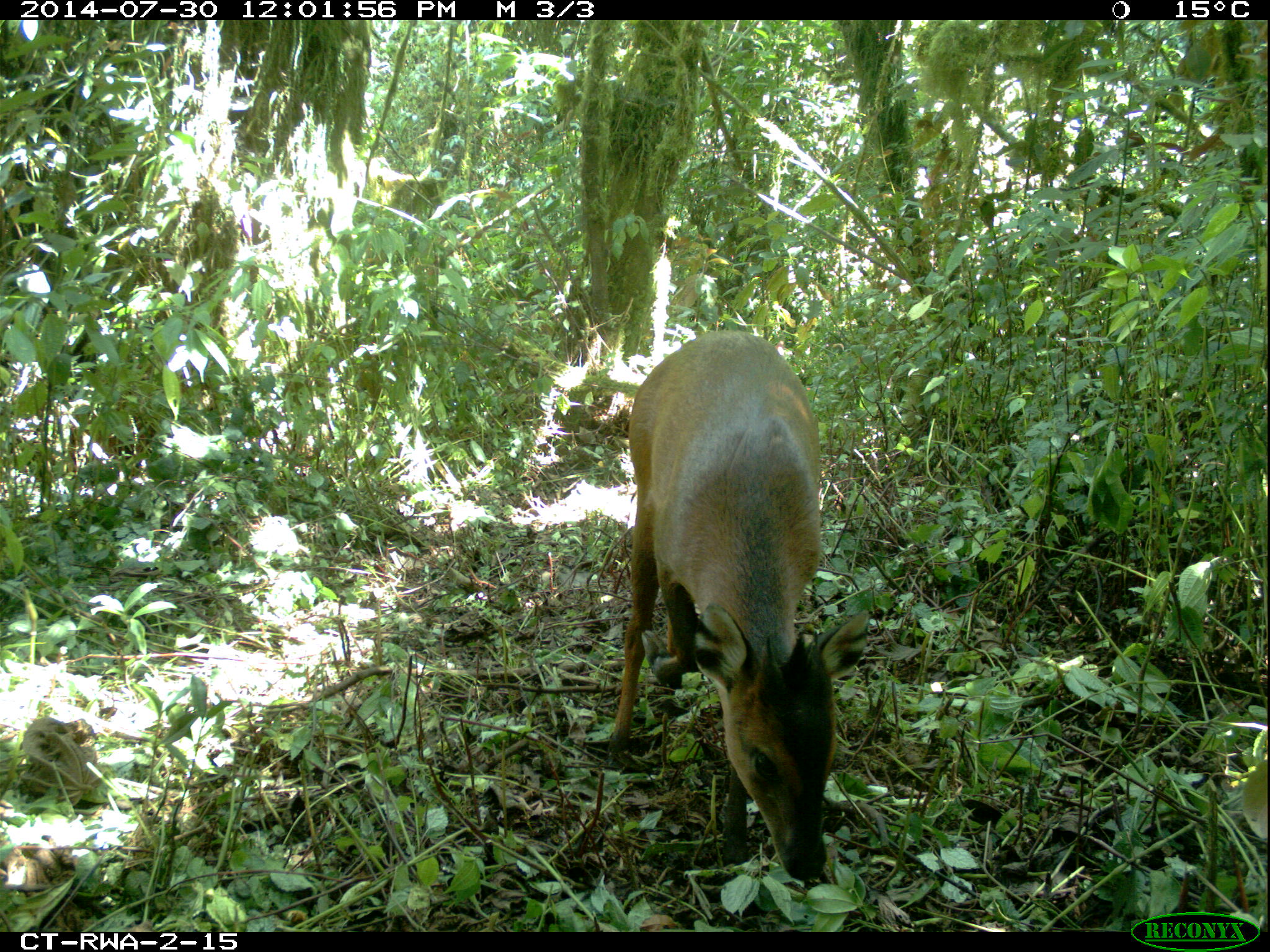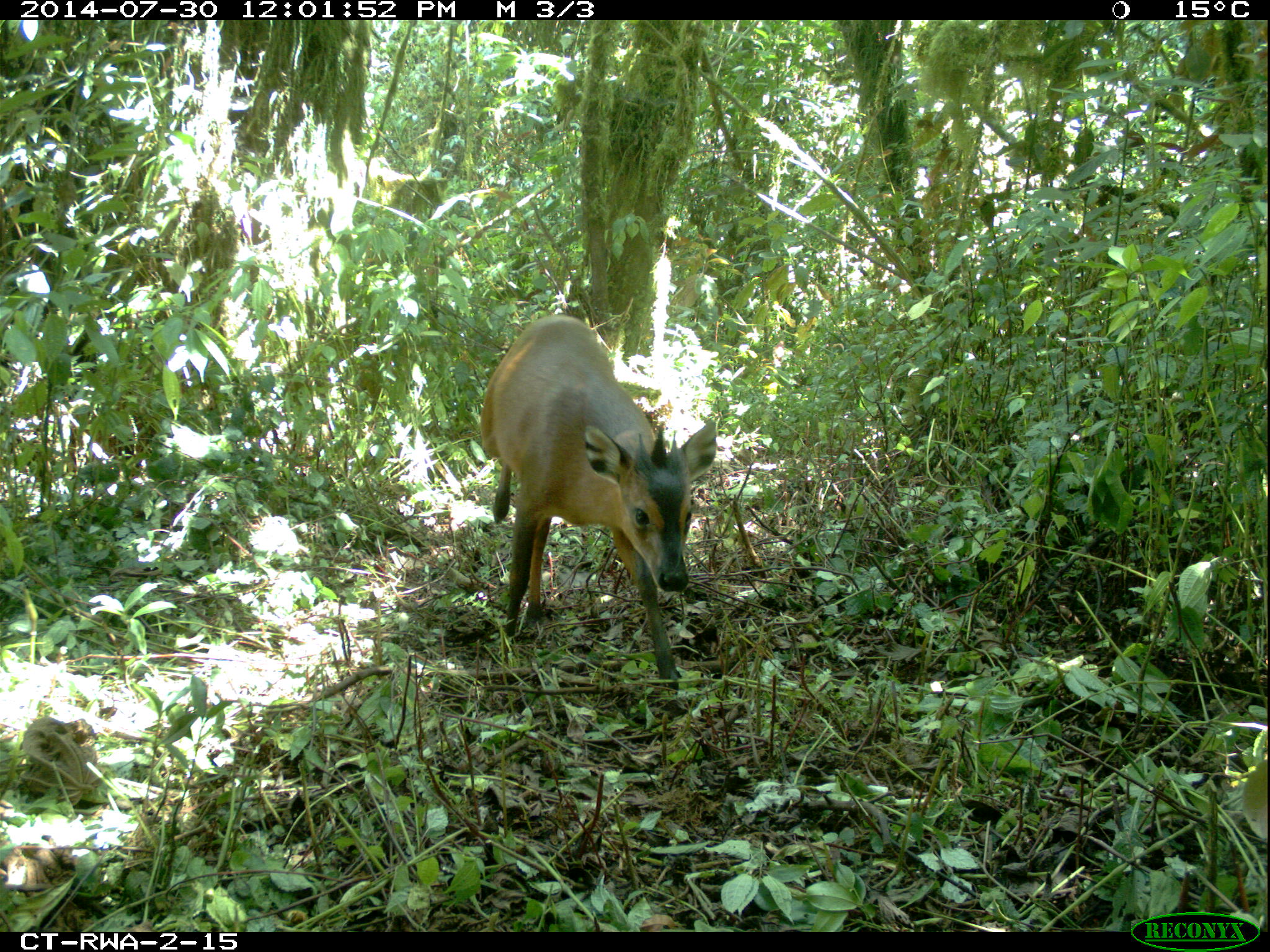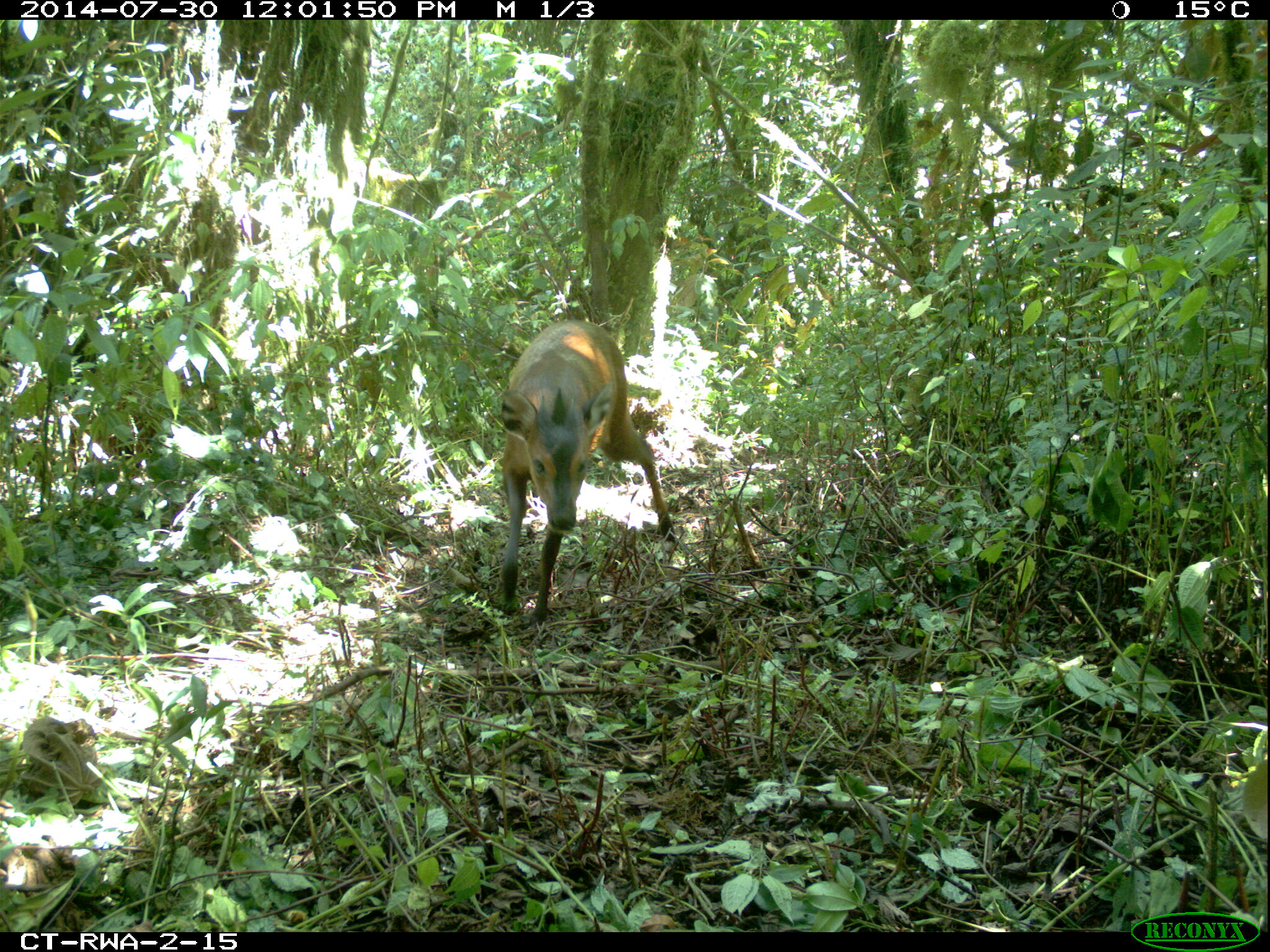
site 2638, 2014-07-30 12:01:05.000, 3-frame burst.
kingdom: Animalia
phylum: Chordata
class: Mammalia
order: Artiodactyla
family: Bovidae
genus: Cephalophus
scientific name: Cephalophus nigrifrons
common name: black-fronted duiker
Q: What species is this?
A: Cephalophus nigrifrons (black-fronted duiker).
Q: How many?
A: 1.